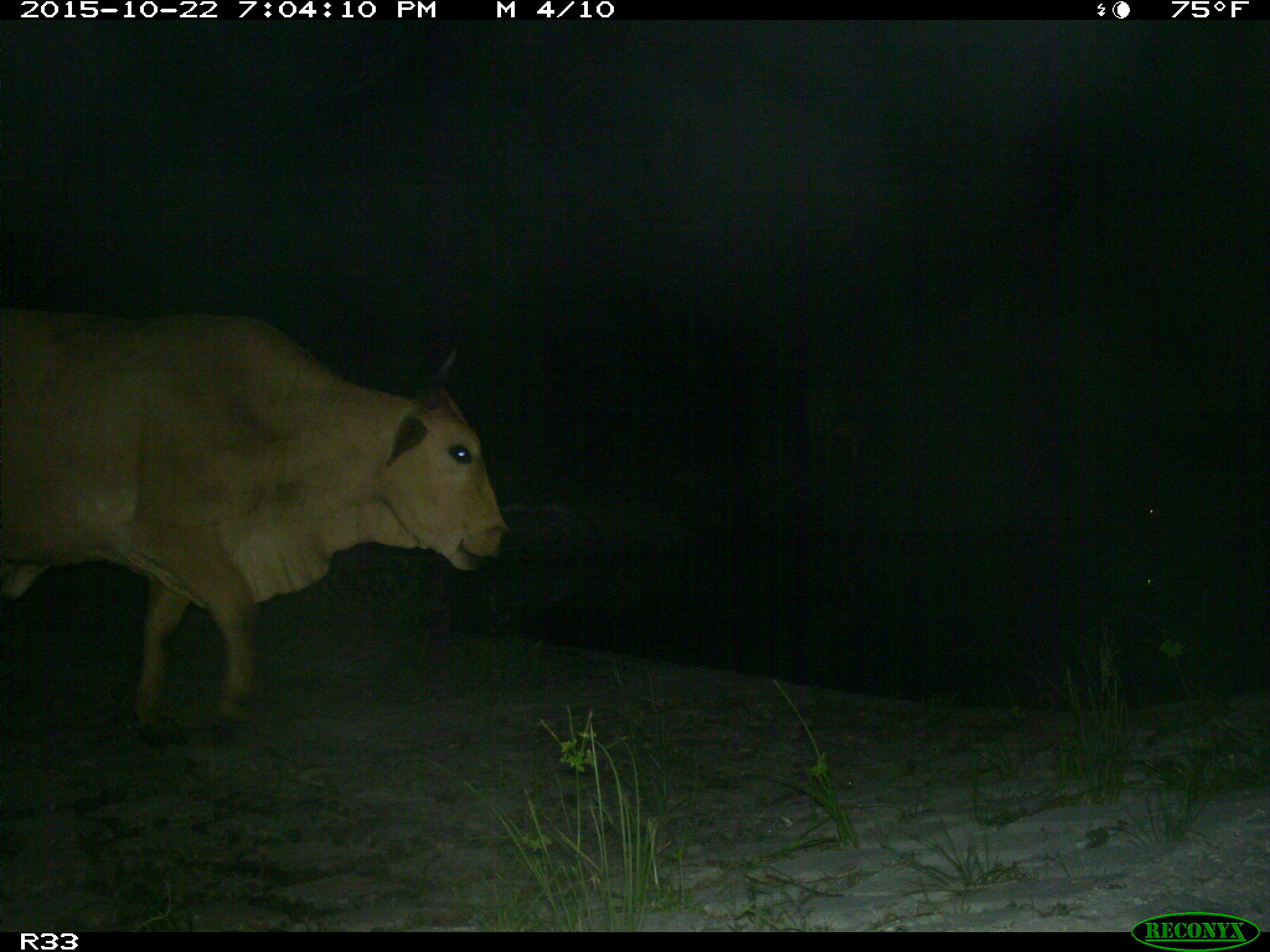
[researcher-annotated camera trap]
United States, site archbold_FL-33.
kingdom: Animalia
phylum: Chordata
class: Mammalia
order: Artiodactyla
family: Bovidae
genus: Bos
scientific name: Bos taurus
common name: domestic cow